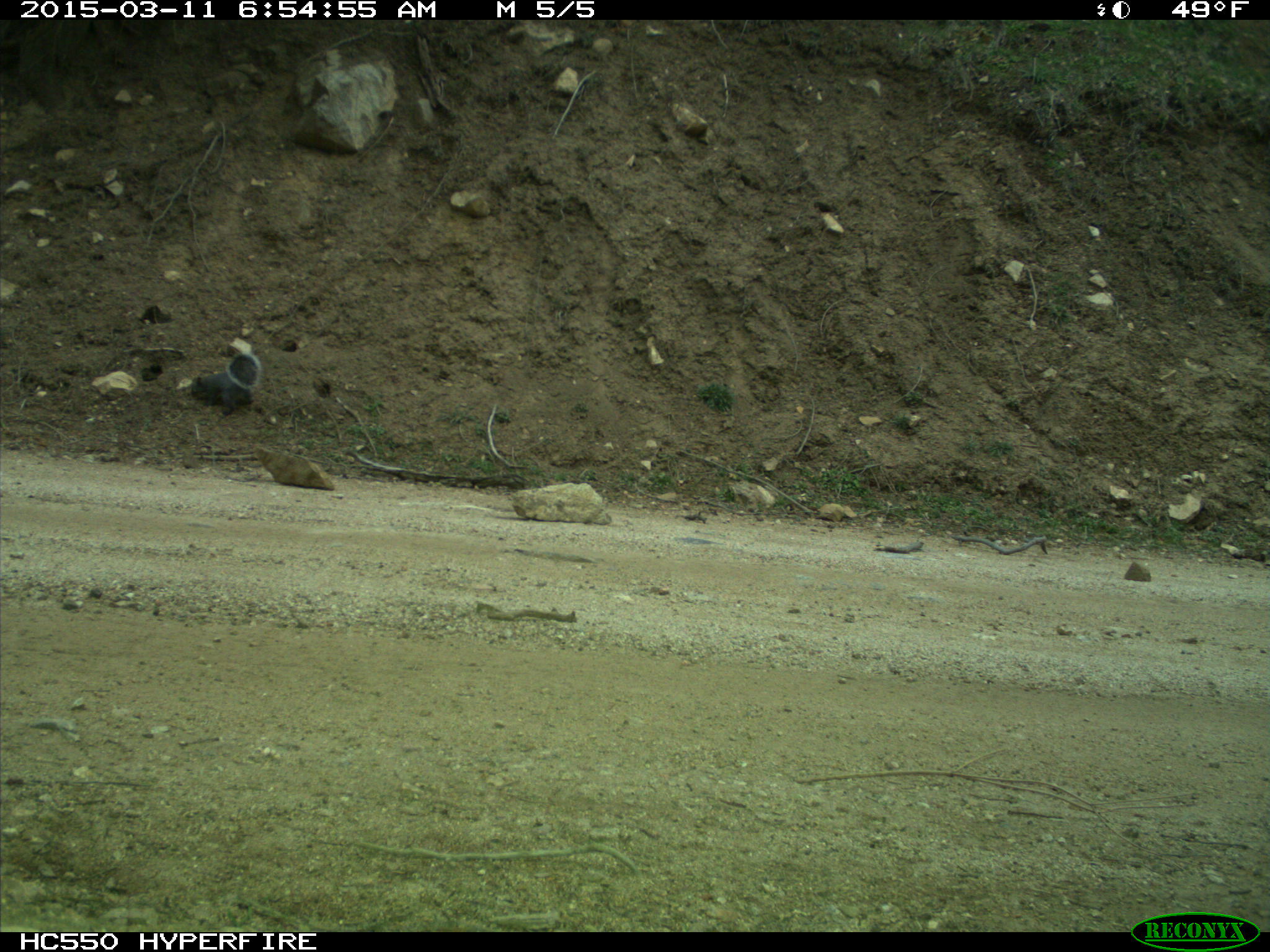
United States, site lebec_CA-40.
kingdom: Animalia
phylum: Chordata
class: Mammalia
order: Rodentia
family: Sciuridae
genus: Sciurus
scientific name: Sciurus carolinensis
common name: eastern gray squirrel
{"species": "Sciurus carolinensis (eastern gray squirrel)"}